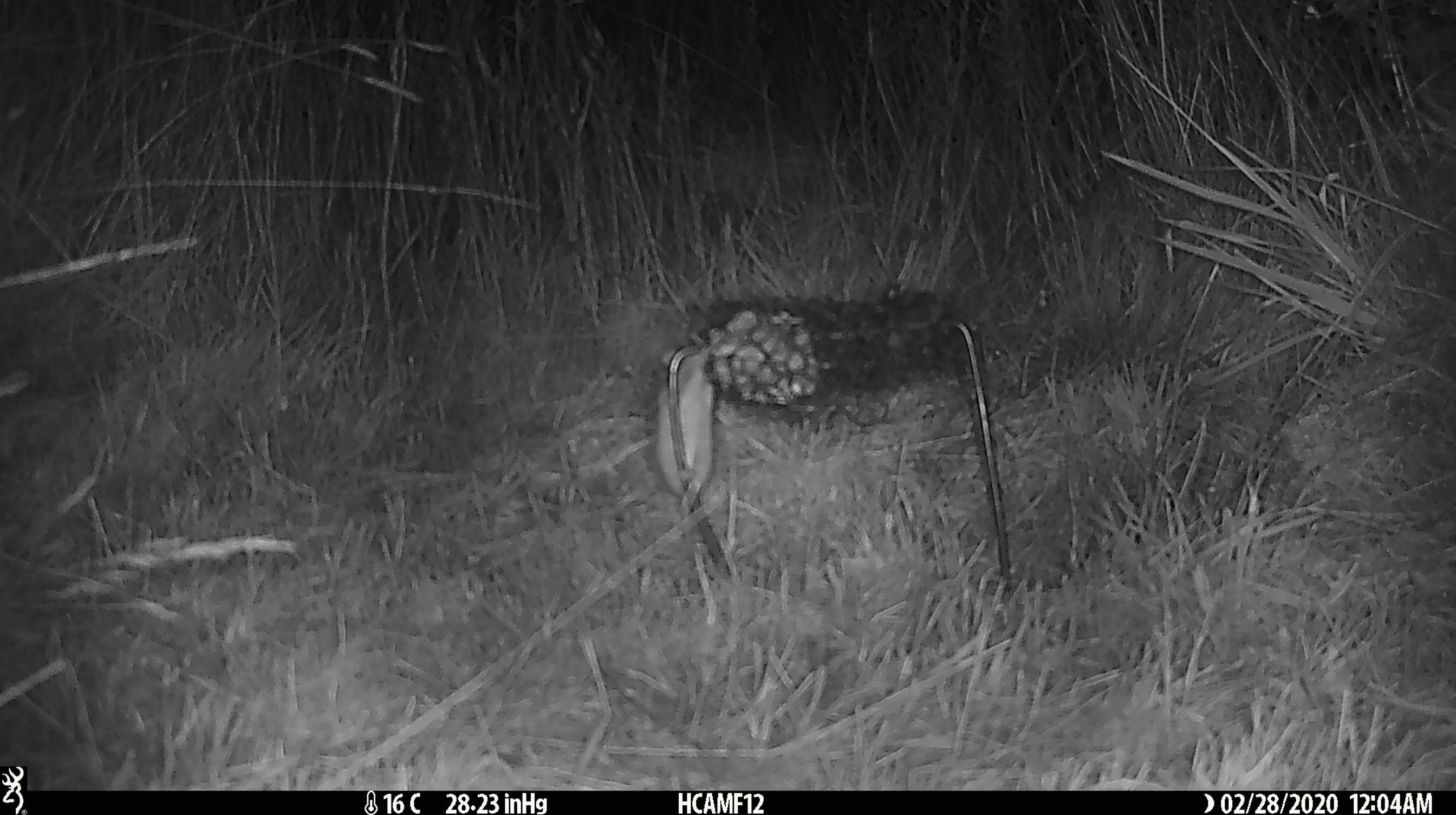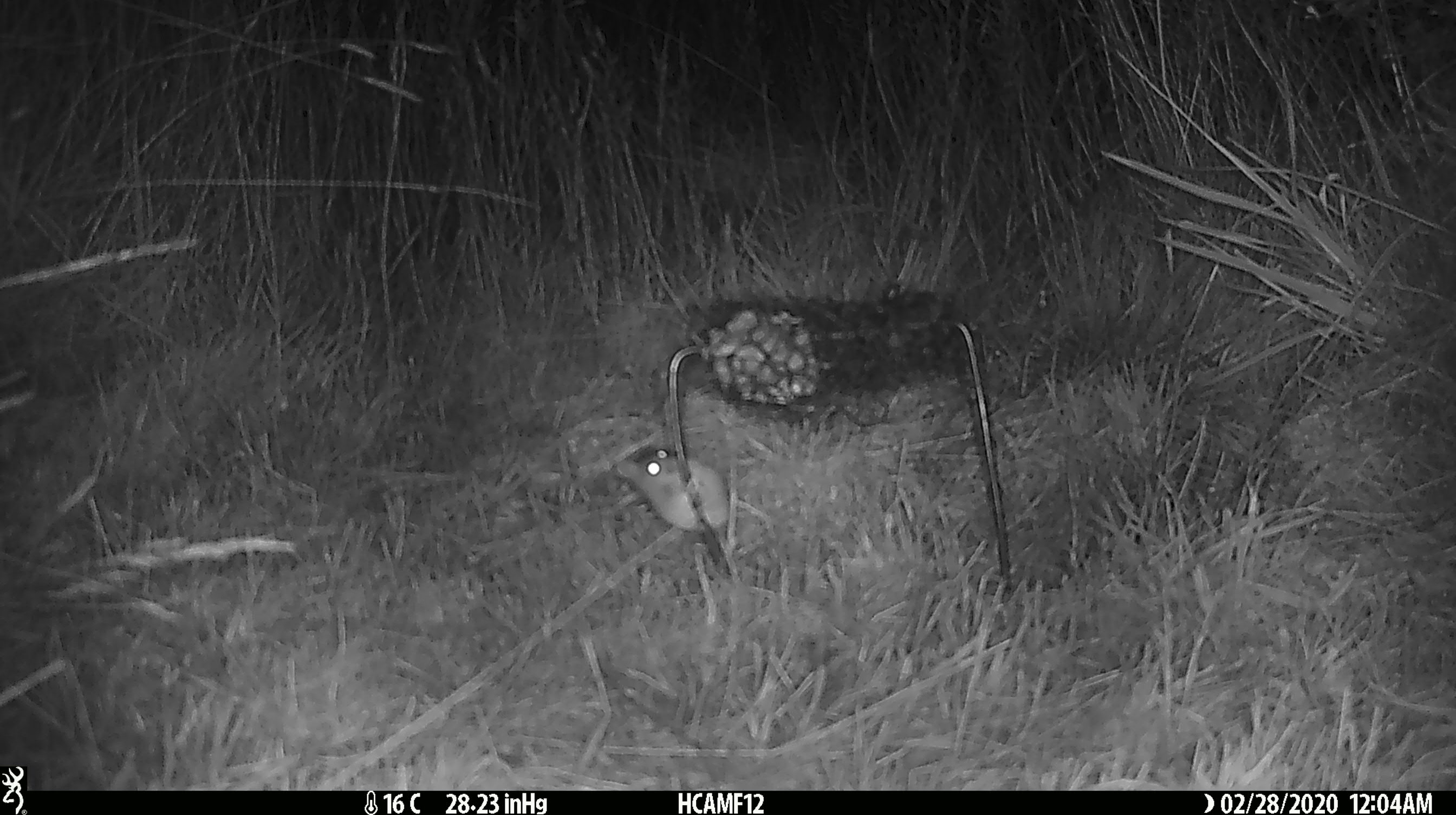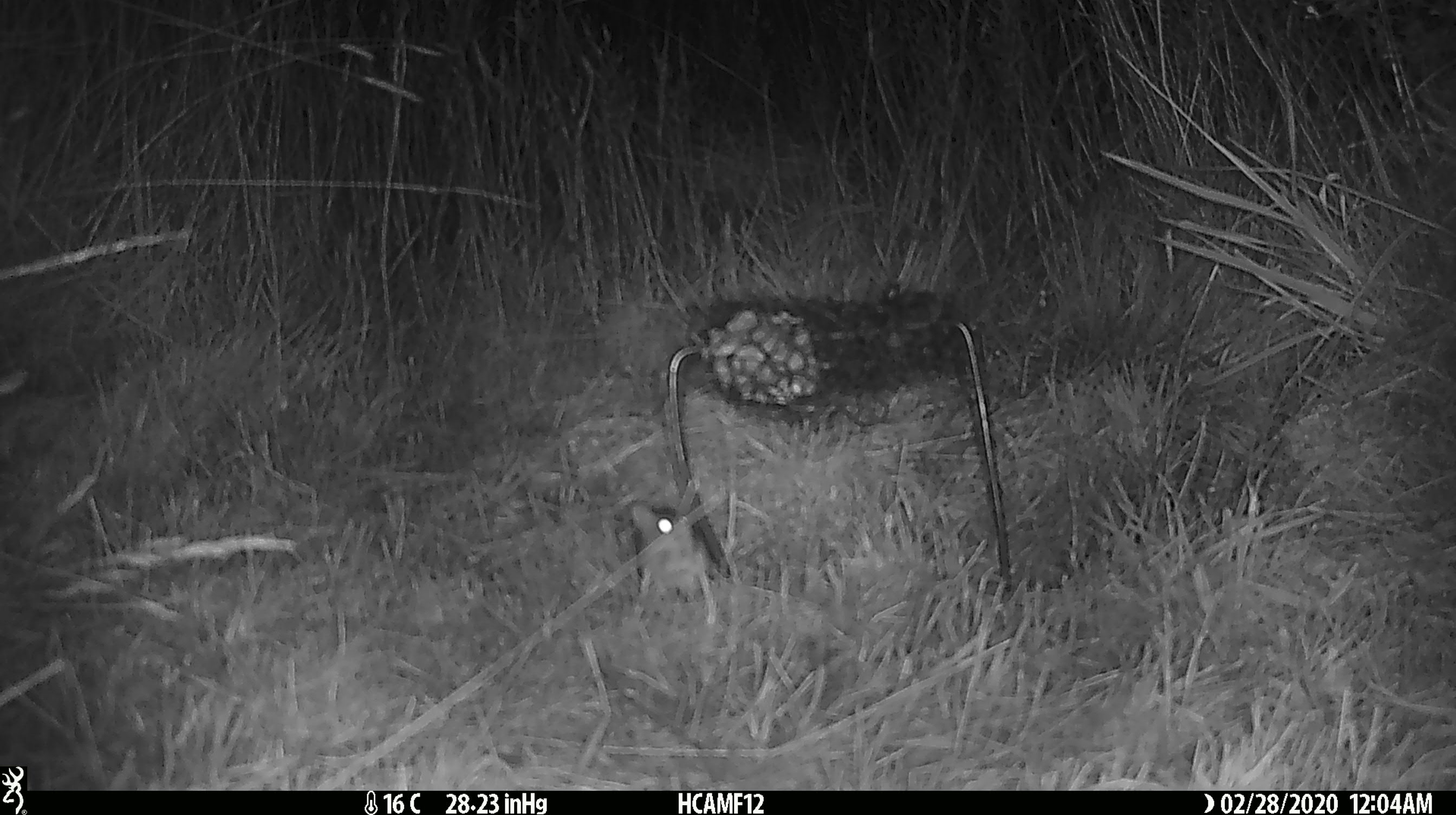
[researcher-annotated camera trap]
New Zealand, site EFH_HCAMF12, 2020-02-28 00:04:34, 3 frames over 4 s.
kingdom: Animalia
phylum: Chordata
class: Mammalia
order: Rodentia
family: Muridae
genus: Mus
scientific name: Mus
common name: mouse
Mouse (Mus).